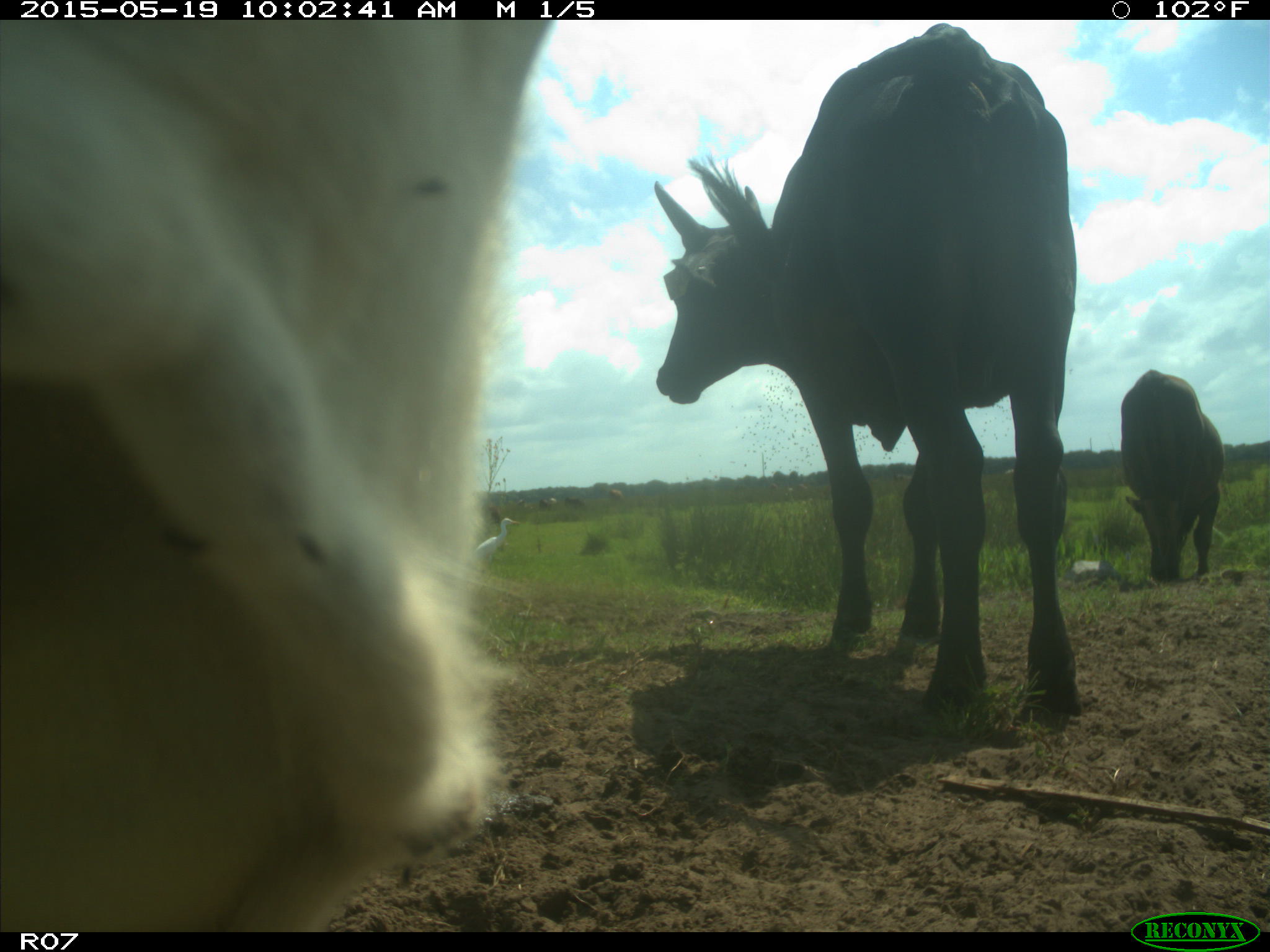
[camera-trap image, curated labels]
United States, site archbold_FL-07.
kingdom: Animalia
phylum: Chordata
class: Mammalia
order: Artiodactyla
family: Bovidae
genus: Bos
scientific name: Bos taurus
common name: domestic cow